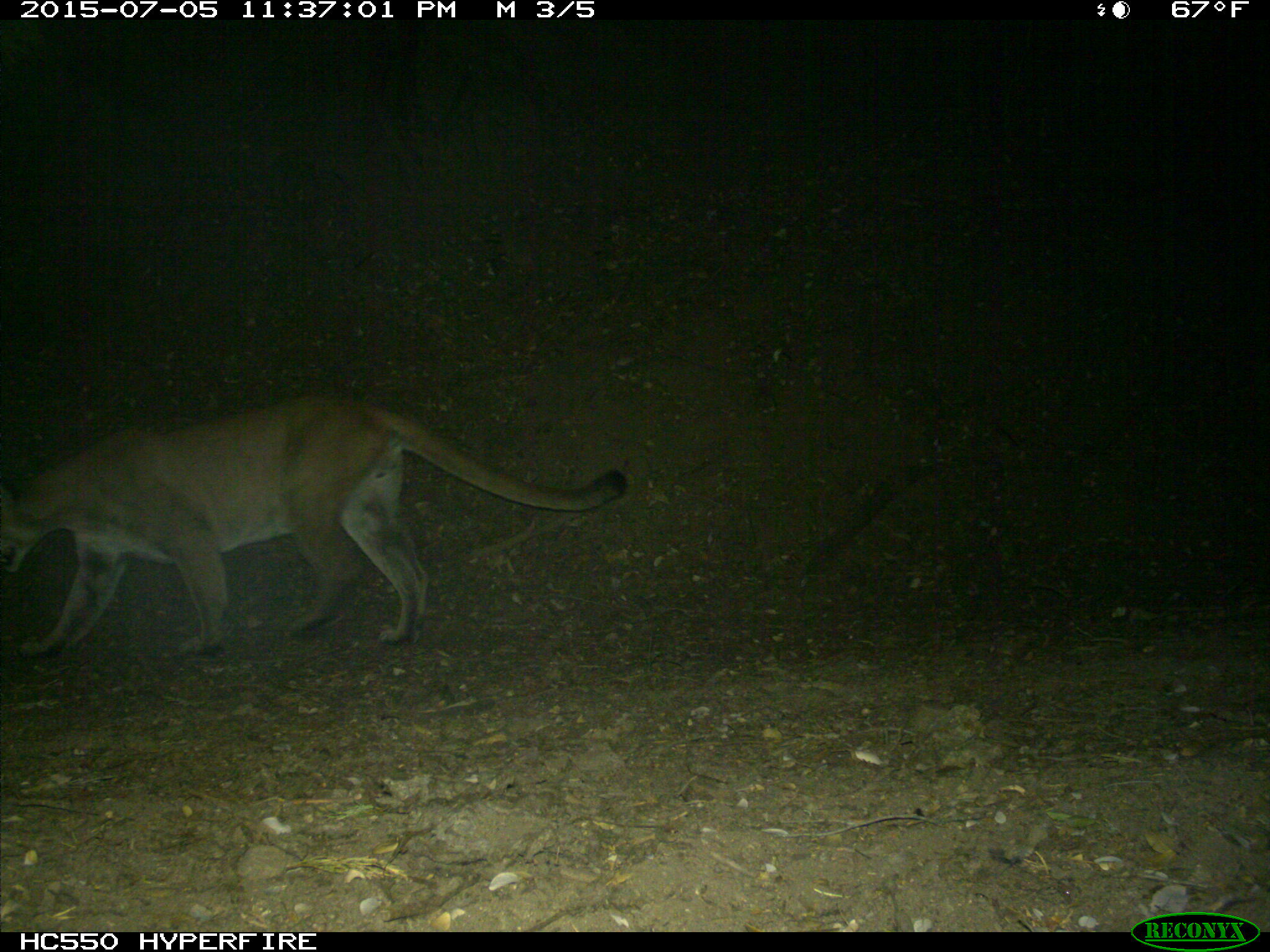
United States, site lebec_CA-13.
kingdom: Animalia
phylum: Chordata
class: Mammalia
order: Carnivora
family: Felidae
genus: Puma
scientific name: Puma concolor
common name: mountain lion